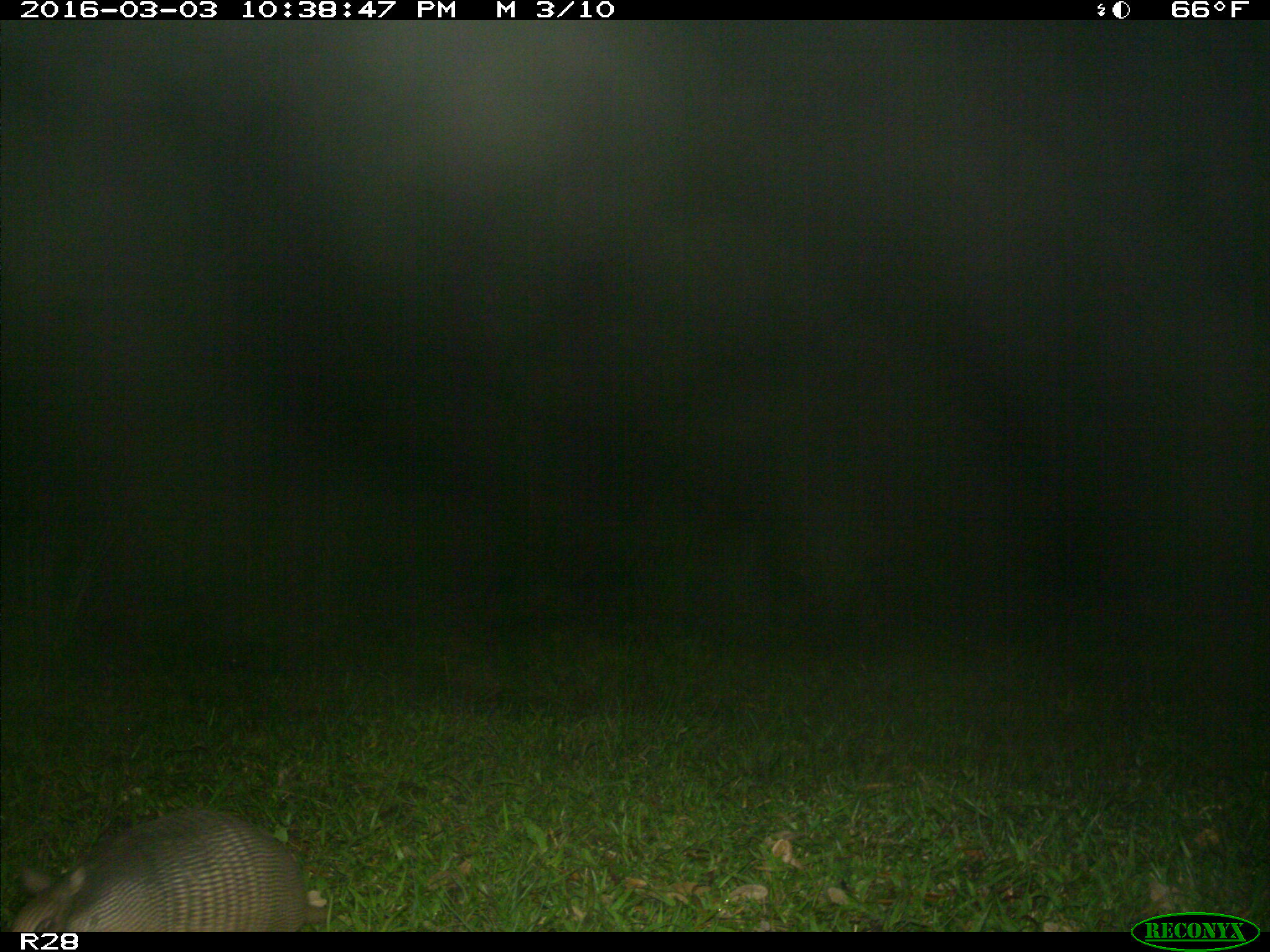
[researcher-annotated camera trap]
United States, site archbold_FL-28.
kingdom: Animalia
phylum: Chordata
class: Mammalia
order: Cingulata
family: Dasypodidae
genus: Dasypus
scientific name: Dasypus novemcinctus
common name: nine-banded armadillo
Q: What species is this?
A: Dasypus novemcinctus (nine-banded armadillo).